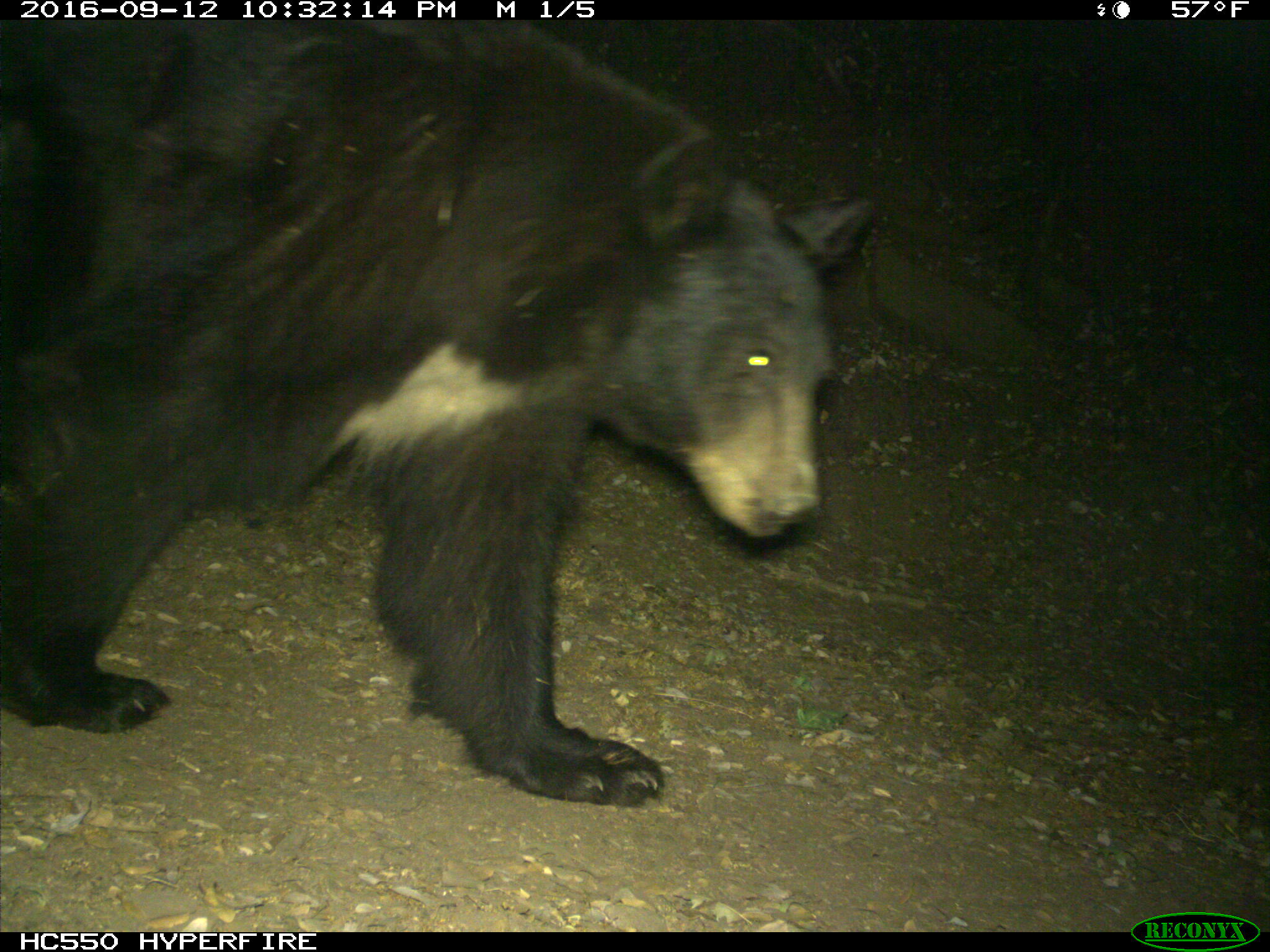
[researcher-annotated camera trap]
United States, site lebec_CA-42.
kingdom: Animalia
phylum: Chordata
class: Mammalia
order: Carnivora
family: Ursidae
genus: Ursus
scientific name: Ursus americanus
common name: american black bear